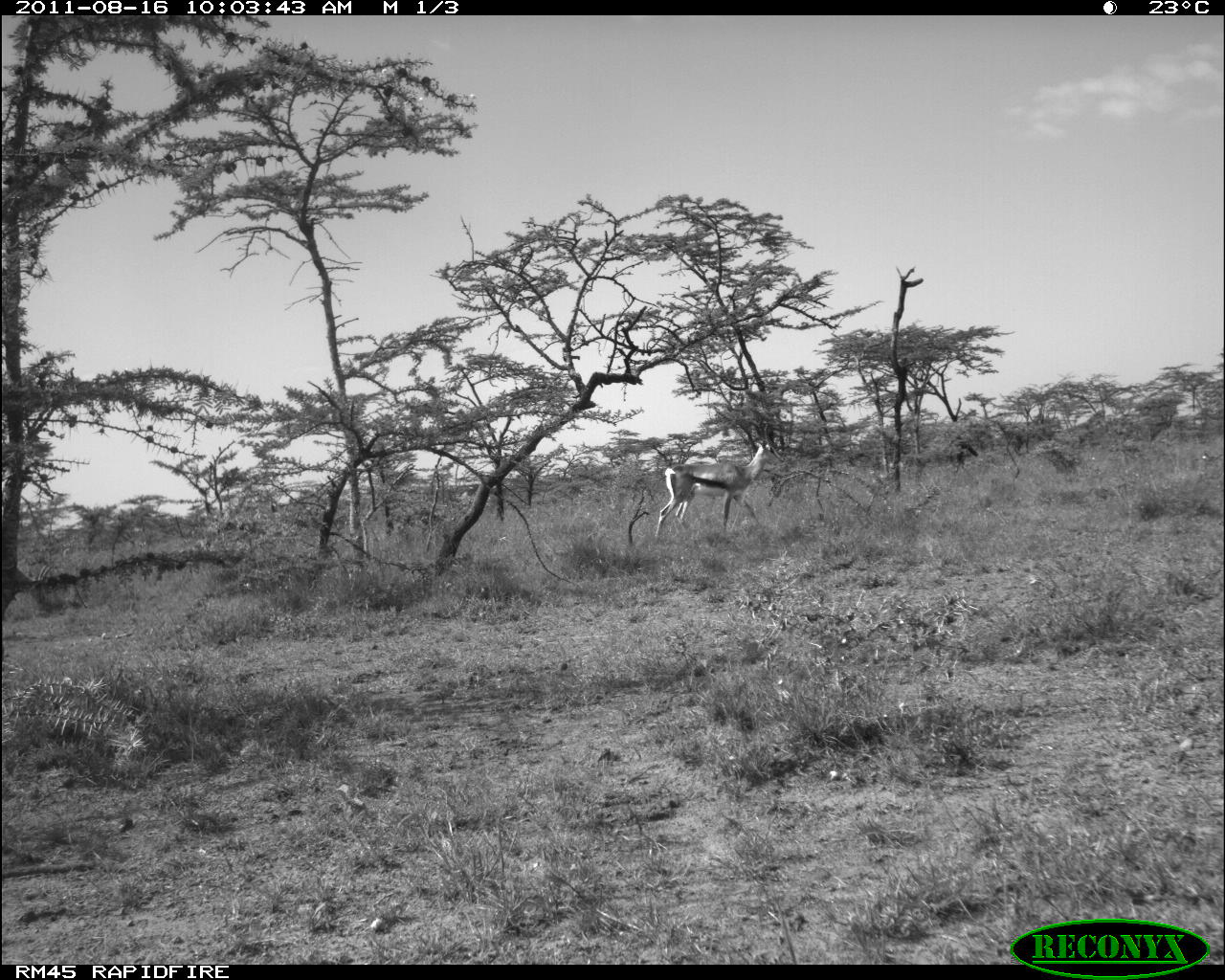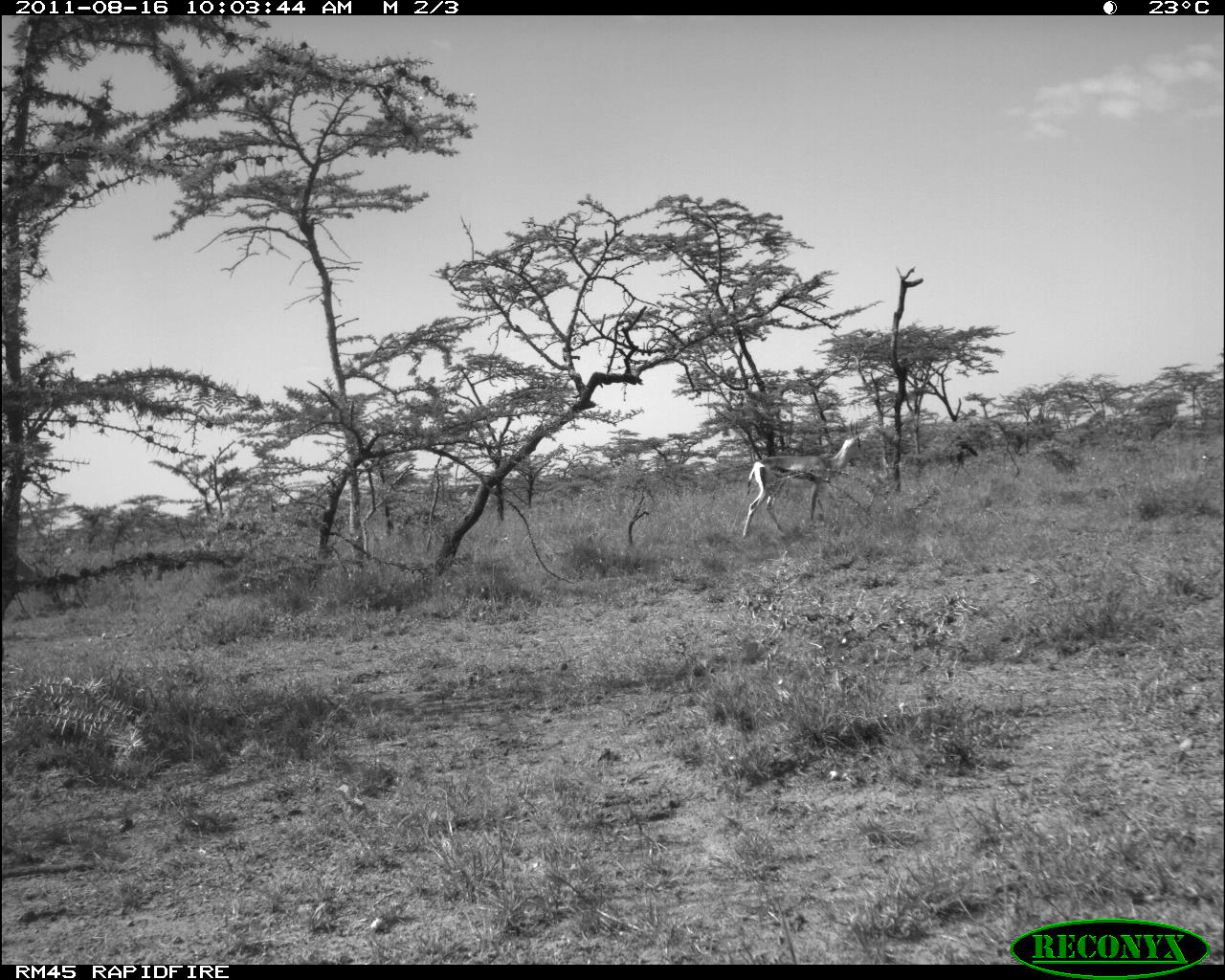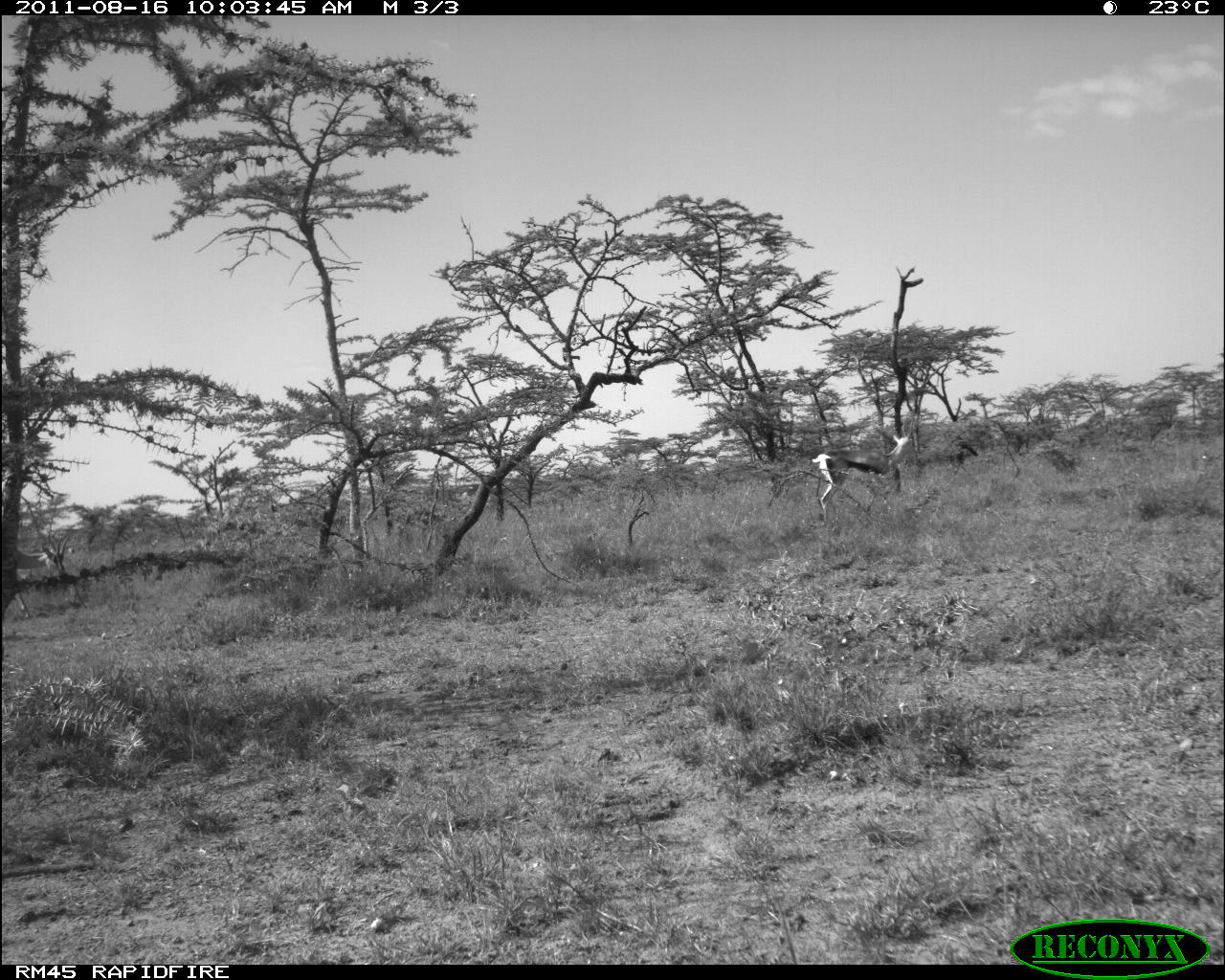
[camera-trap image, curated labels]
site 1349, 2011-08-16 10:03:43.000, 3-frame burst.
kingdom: Animalia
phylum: Chordata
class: Mammalia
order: Artiodactyla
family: Bovidae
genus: Nanger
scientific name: Nanger granti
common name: grant's gazelle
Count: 2.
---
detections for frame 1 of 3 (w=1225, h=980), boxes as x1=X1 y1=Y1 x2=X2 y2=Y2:
nanger granti: x1=655 y1=444 x2=775 y2=536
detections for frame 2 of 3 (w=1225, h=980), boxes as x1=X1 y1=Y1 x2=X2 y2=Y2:
nanger granti: x1=741 y1=420 x2=865 y2=540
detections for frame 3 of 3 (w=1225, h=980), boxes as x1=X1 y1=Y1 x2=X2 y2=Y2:
nanger granti: x1=811 y1=428 x2=921 y2=522; x1=0 y1=532 x2=74 y2=625